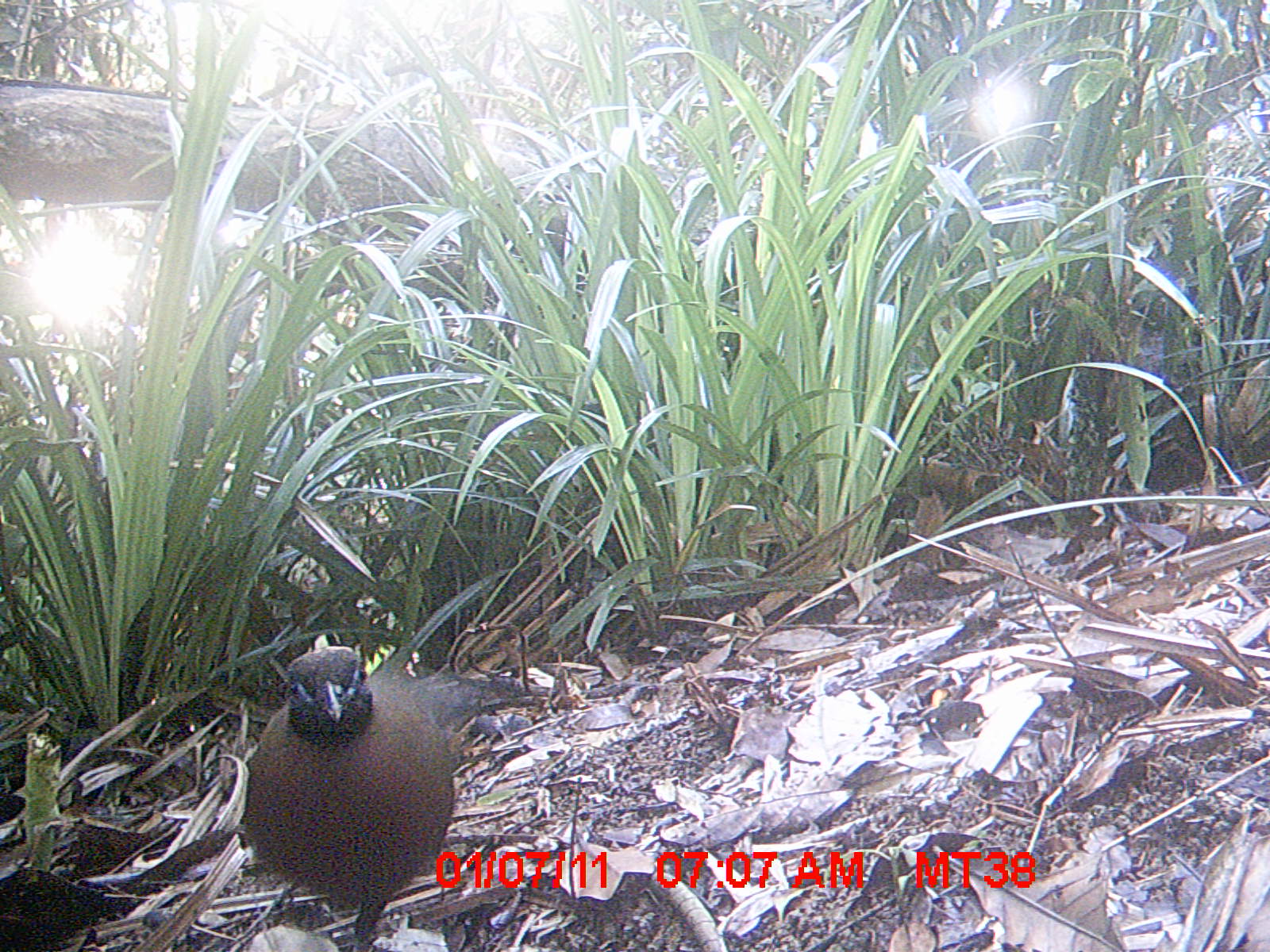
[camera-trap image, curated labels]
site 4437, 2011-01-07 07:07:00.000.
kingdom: Animalia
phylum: Chordata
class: Aves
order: Cuculiformes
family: Cuculidae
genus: Coua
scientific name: Coua serriana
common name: red-breasted coua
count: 1